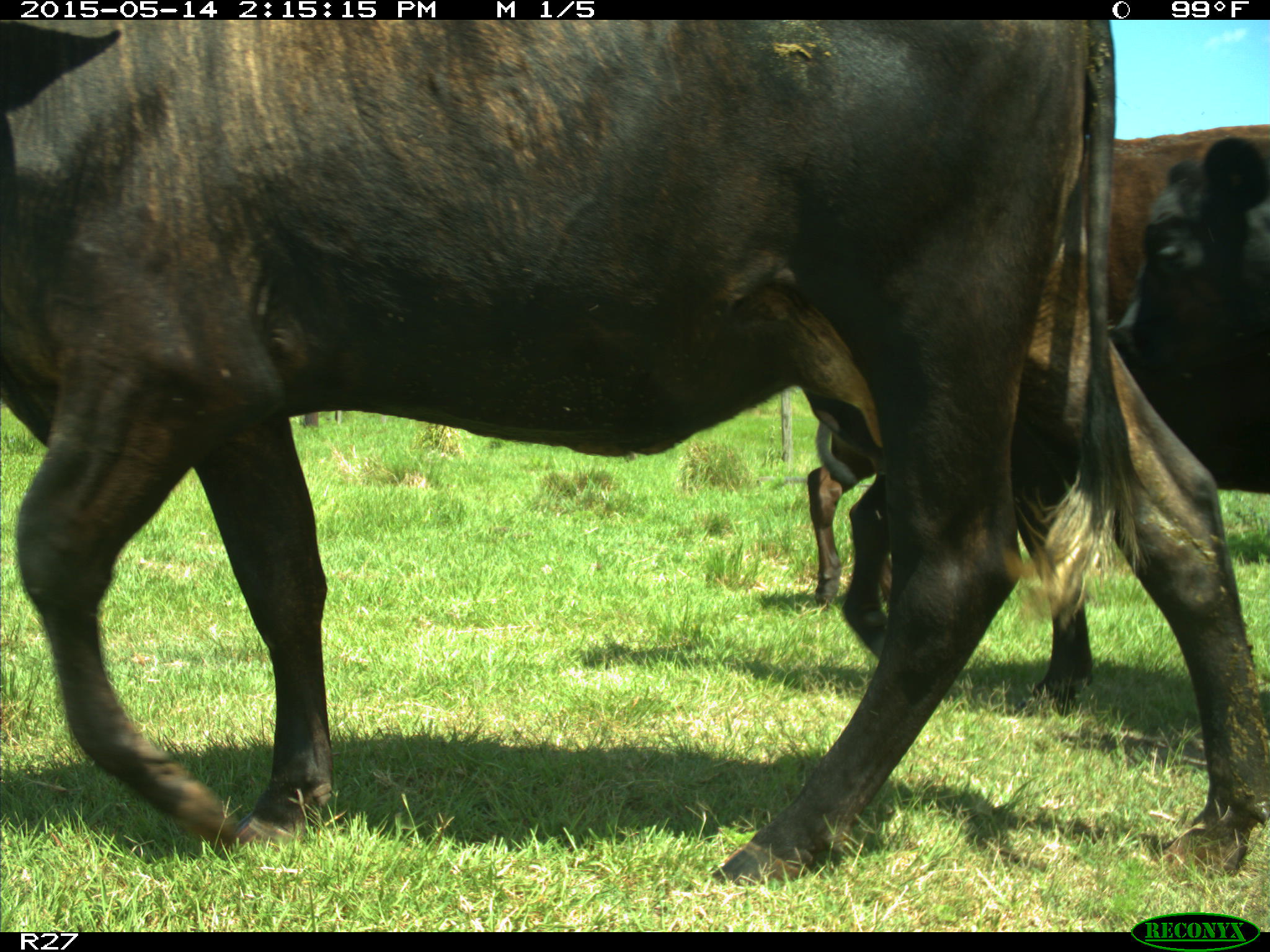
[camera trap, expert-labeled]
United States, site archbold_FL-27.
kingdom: Animalia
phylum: Chordata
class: Mammalia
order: Artiodactyla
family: Bovidae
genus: Bos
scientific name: Bos taurus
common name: domestic cow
Bos taurus (domestic cow).